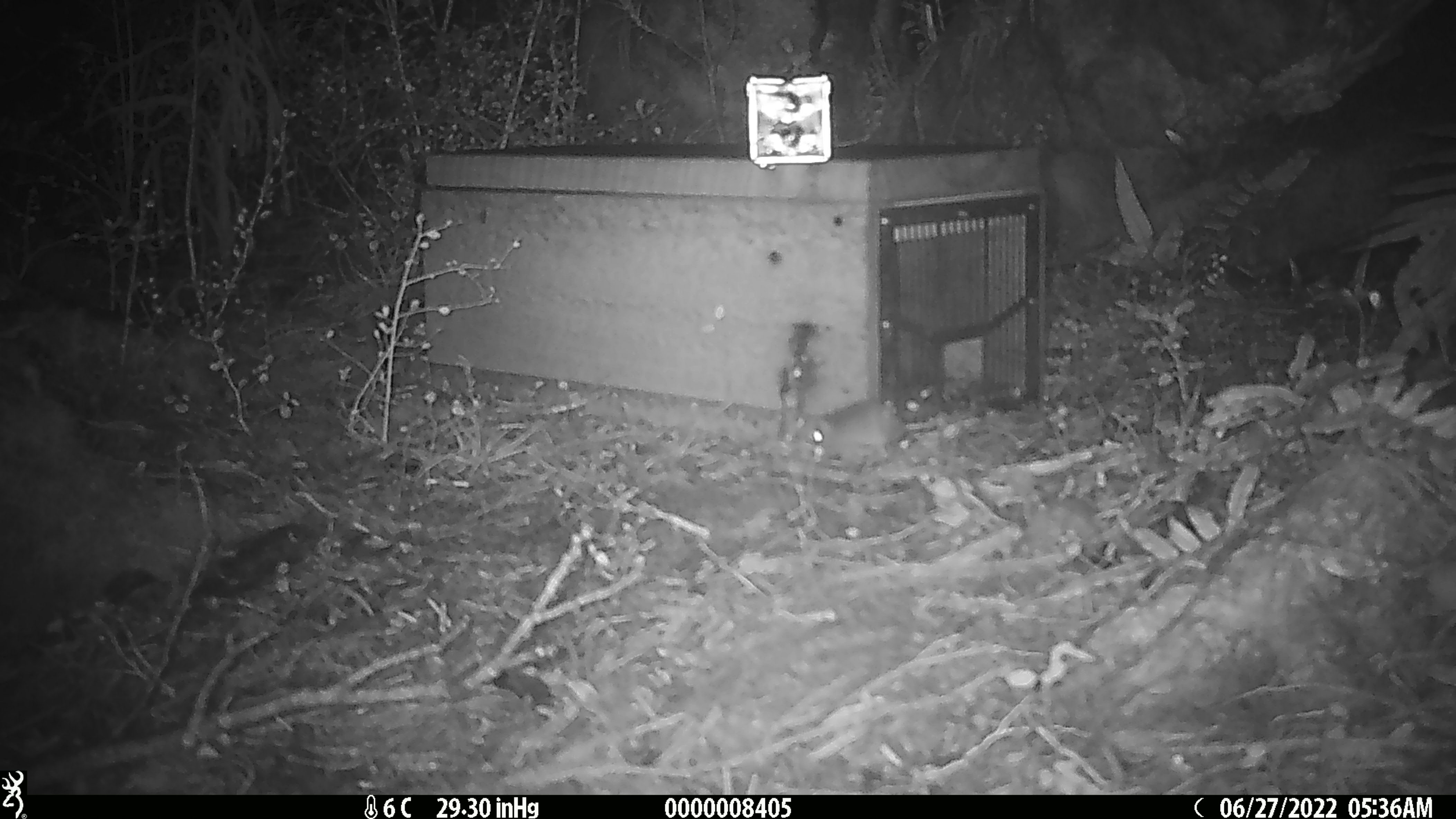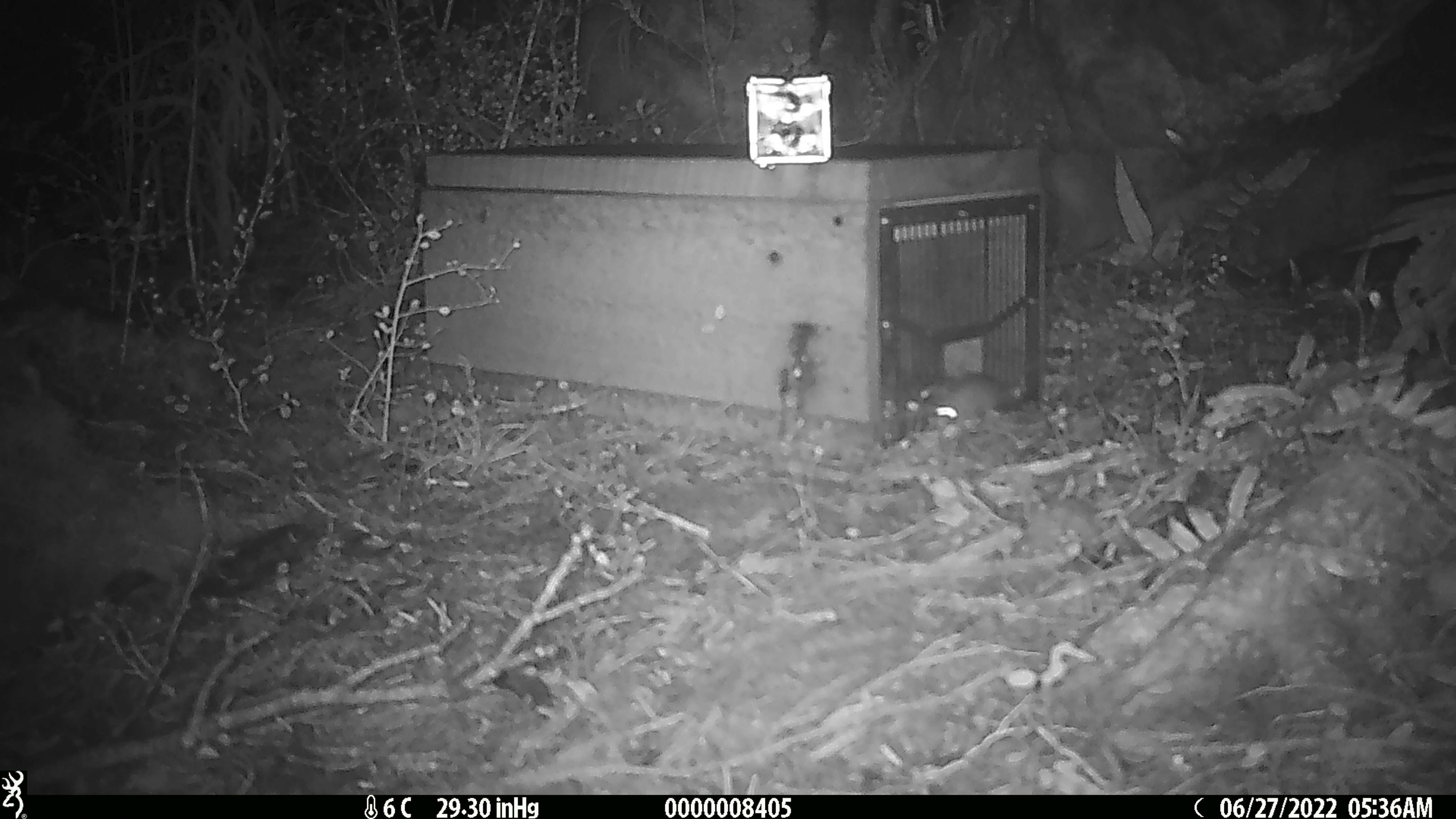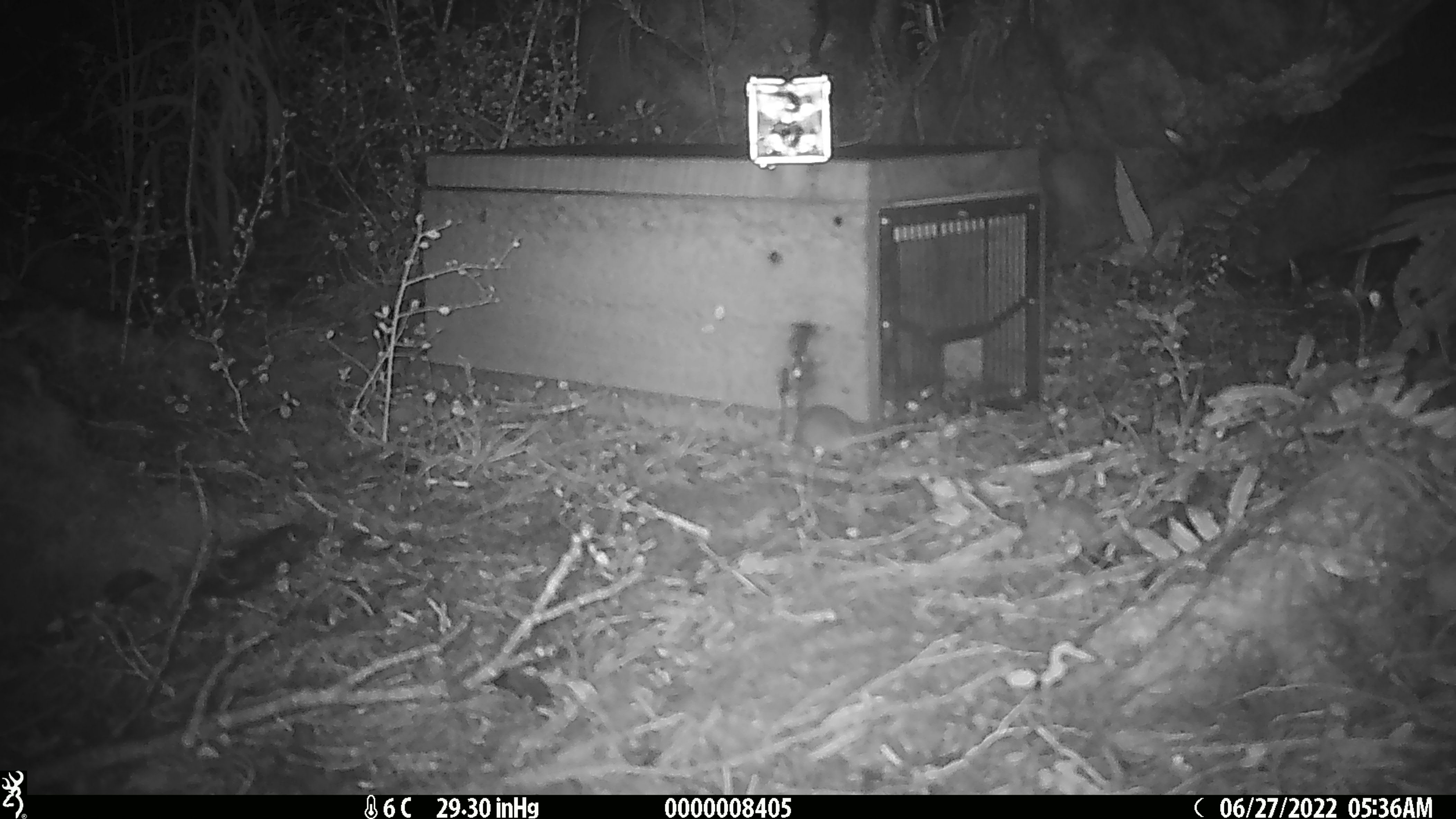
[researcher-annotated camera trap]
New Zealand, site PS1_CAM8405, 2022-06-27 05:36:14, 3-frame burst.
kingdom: Animalia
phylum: Chordata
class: Mammalia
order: Rodentia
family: Muridae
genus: Mus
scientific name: Mus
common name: mouse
Mouse (Mus).